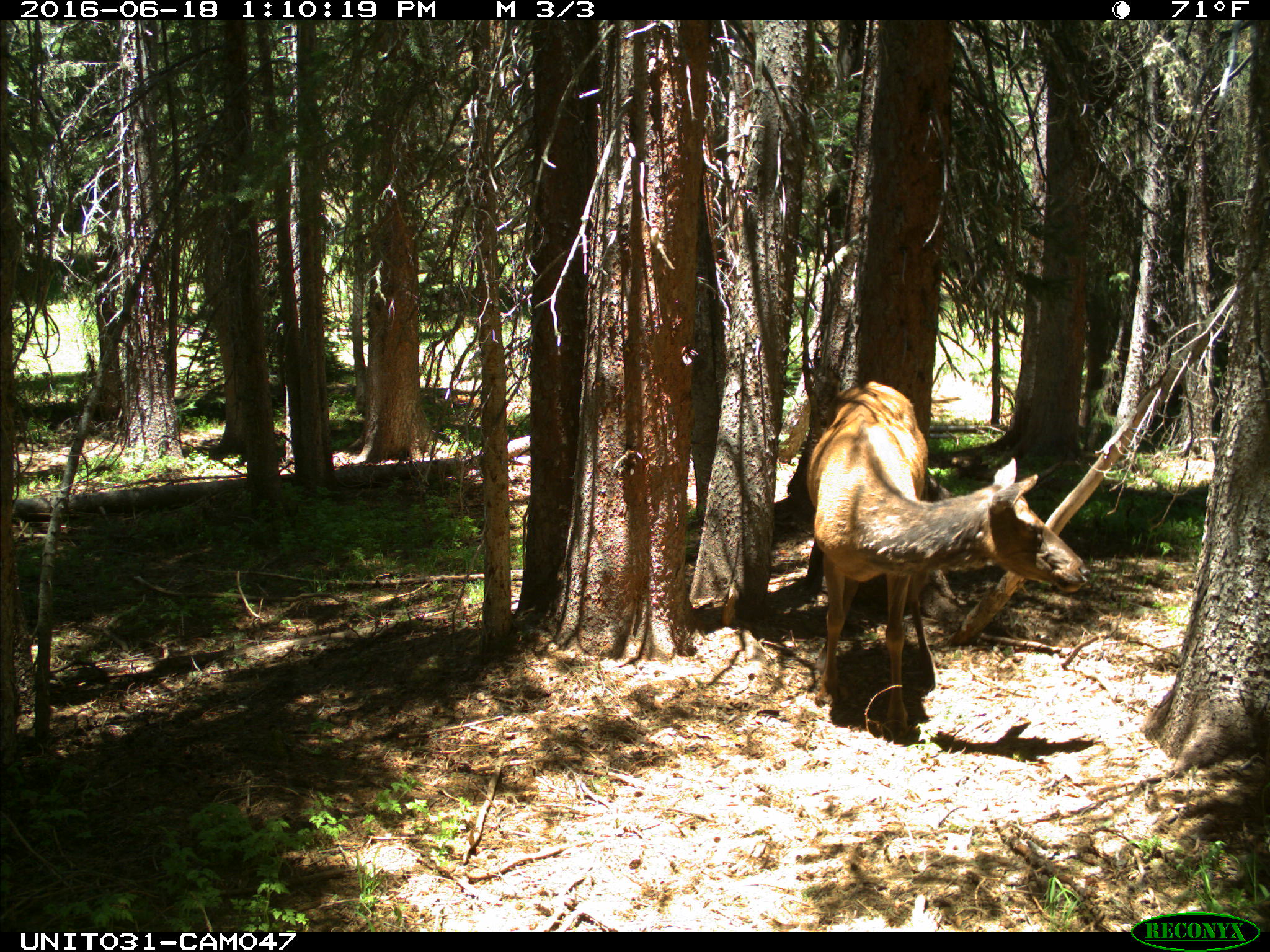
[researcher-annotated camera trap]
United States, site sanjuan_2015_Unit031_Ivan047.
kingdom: Animalia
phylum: Chordata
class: Mammalia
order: Artiodactyla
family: Cervidae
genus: Cervus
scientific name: Cervus elaphus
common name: red deer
Cervus elaphus (red deer).